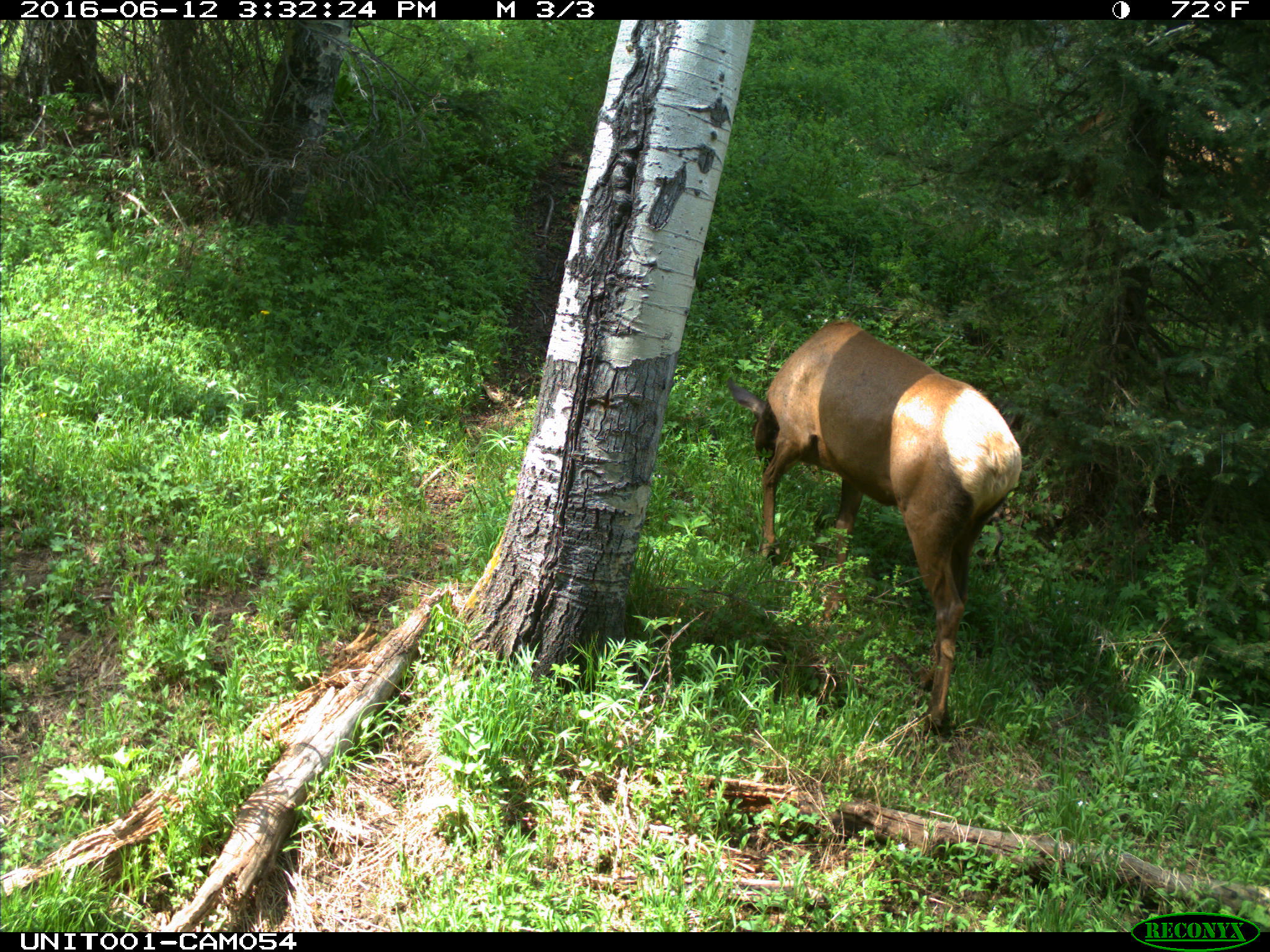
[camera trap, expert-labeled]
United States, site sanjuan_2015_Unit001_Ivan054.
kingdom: Animalia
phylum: Chordata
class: Mammalia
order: Artiodactyla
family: Cervidae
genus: Cervus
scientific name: Cervus elaphus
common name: red deer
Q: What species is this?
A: Cervus elaphus (red deer).